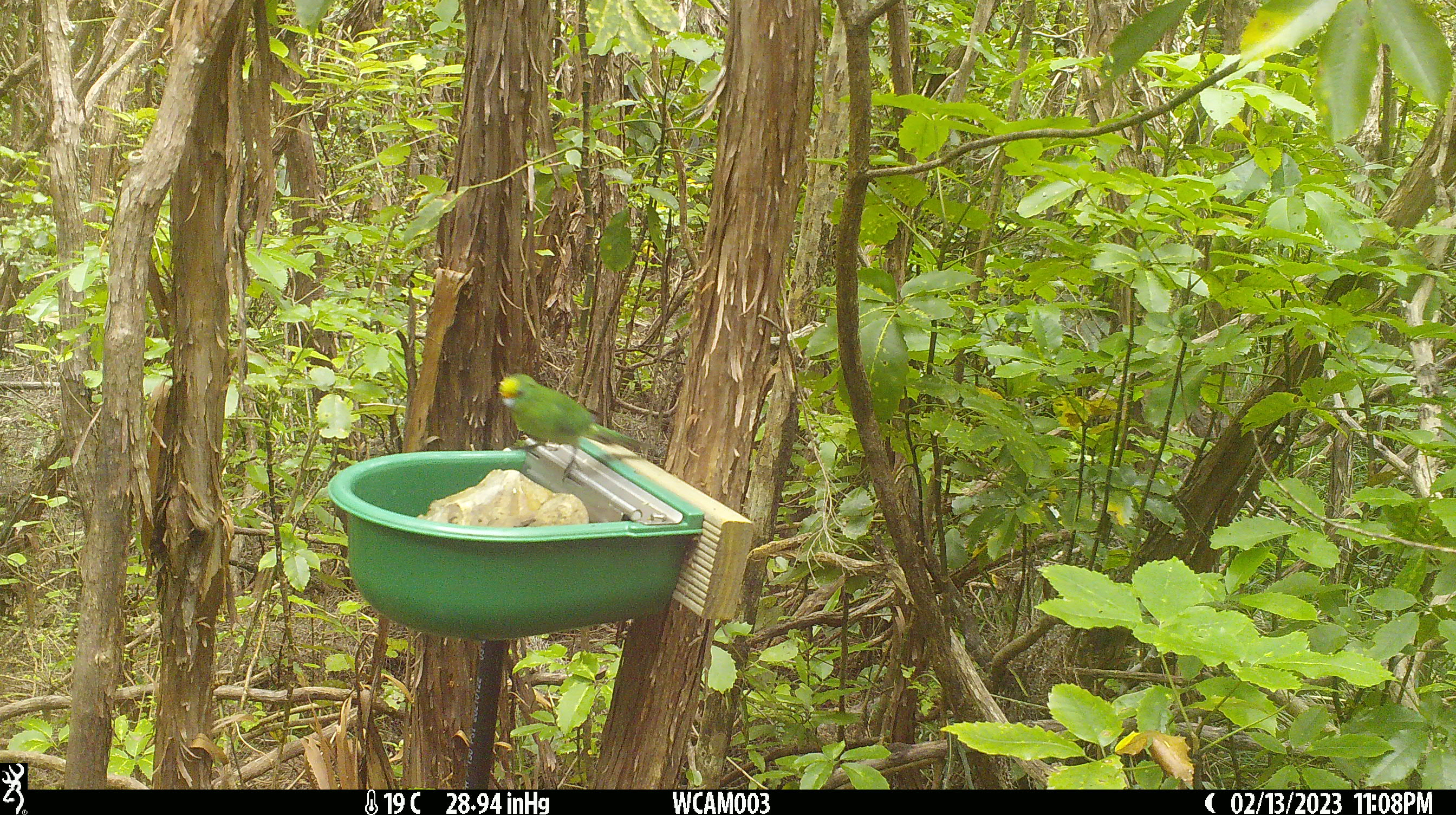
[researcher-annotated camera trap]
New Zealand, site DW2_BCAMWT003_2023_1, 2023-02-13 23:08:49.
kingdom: Animalia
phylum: Chordata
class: Aves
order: Psittaciformes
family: Psittaculidae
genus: Cyanoramphus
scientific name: Cyanoramphus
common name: parakeet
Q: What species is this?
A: Parakeet (Cyanoramphus).